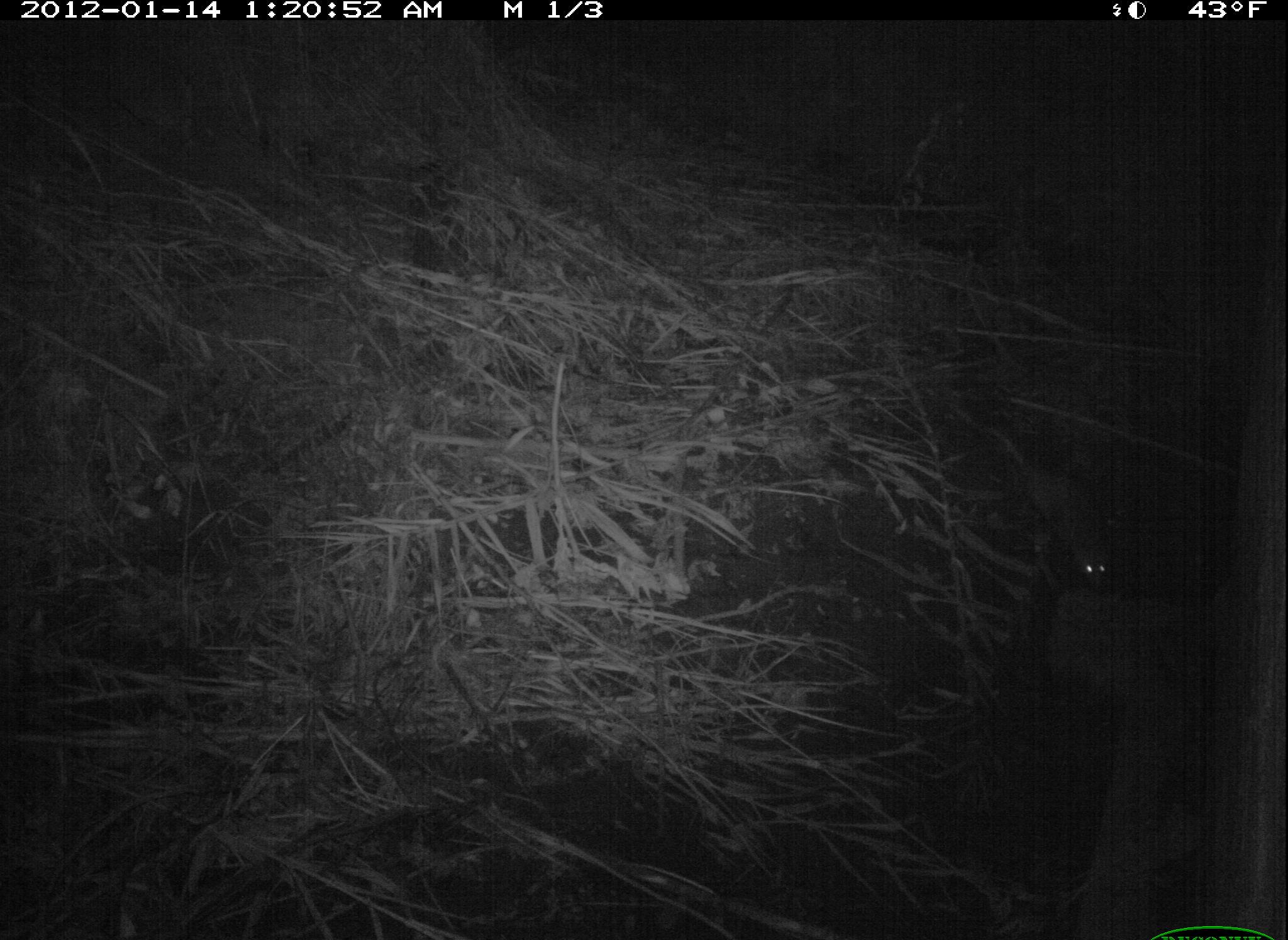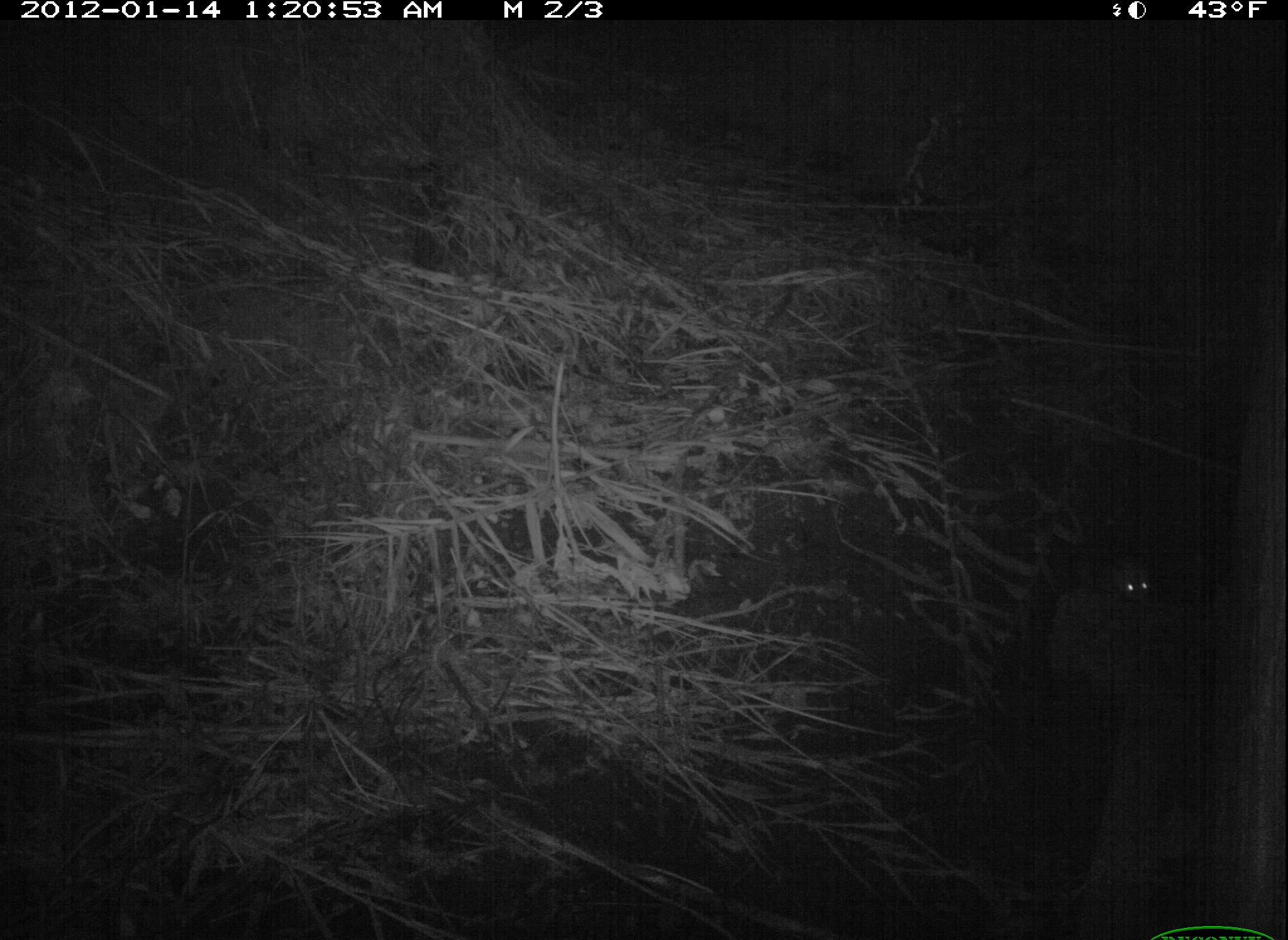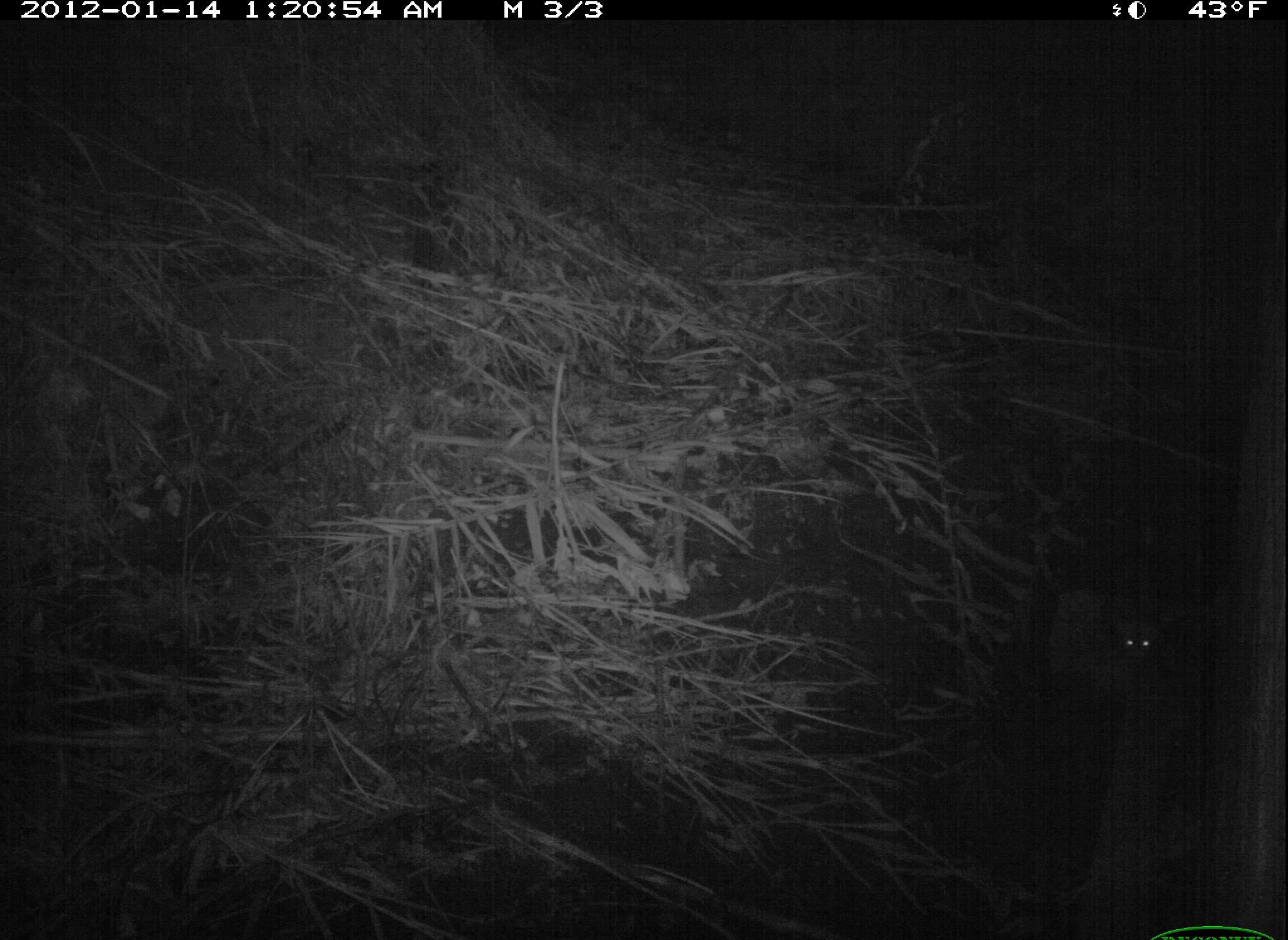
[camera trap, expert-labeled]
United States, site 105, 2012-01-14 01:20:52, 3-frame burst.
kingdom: Animalia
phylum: Chordata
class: Mammalia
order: Didelphimorphia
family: Didelphidae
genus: Didelphis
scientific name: Didelphis virginiana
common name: virginia opossum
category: opossum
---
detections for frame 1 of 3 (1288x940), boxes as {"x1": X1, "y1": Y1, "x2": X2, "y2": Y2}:
opossum: {"x1": 987, "y1": 425, "x2": 1137, "y2": 607}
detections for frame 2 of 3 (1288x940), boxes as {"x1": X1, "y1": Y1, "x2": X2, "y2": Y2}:
opossum: {"x1": 1077, "y1": 532, "x2": 1169, "y2": 623}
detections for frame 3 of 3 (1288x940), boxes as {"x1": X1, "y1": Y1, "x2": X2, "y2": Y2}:
opossum: {"x1": 1084, "y1": 535, "x2": 1196, "y2": 693}